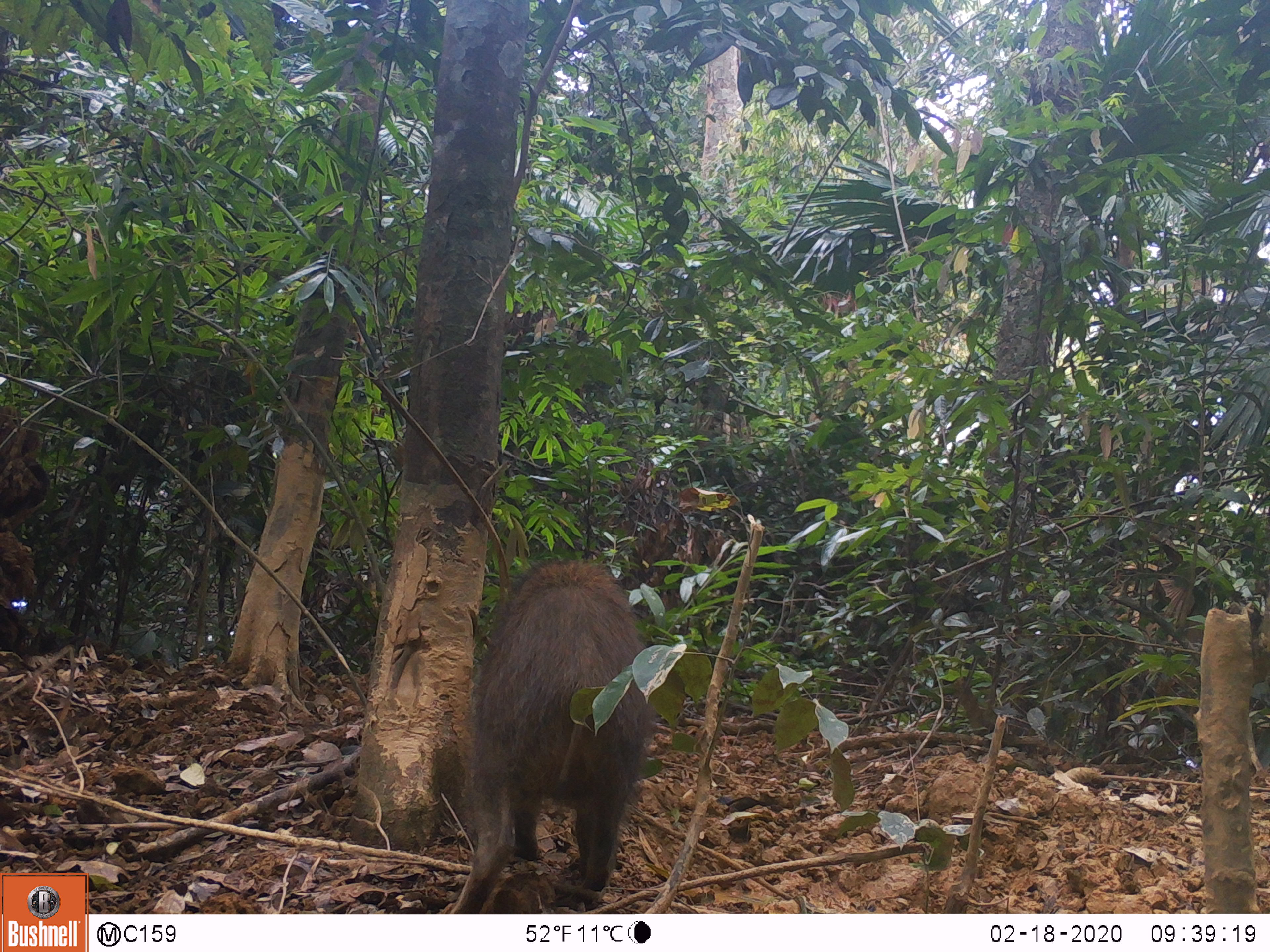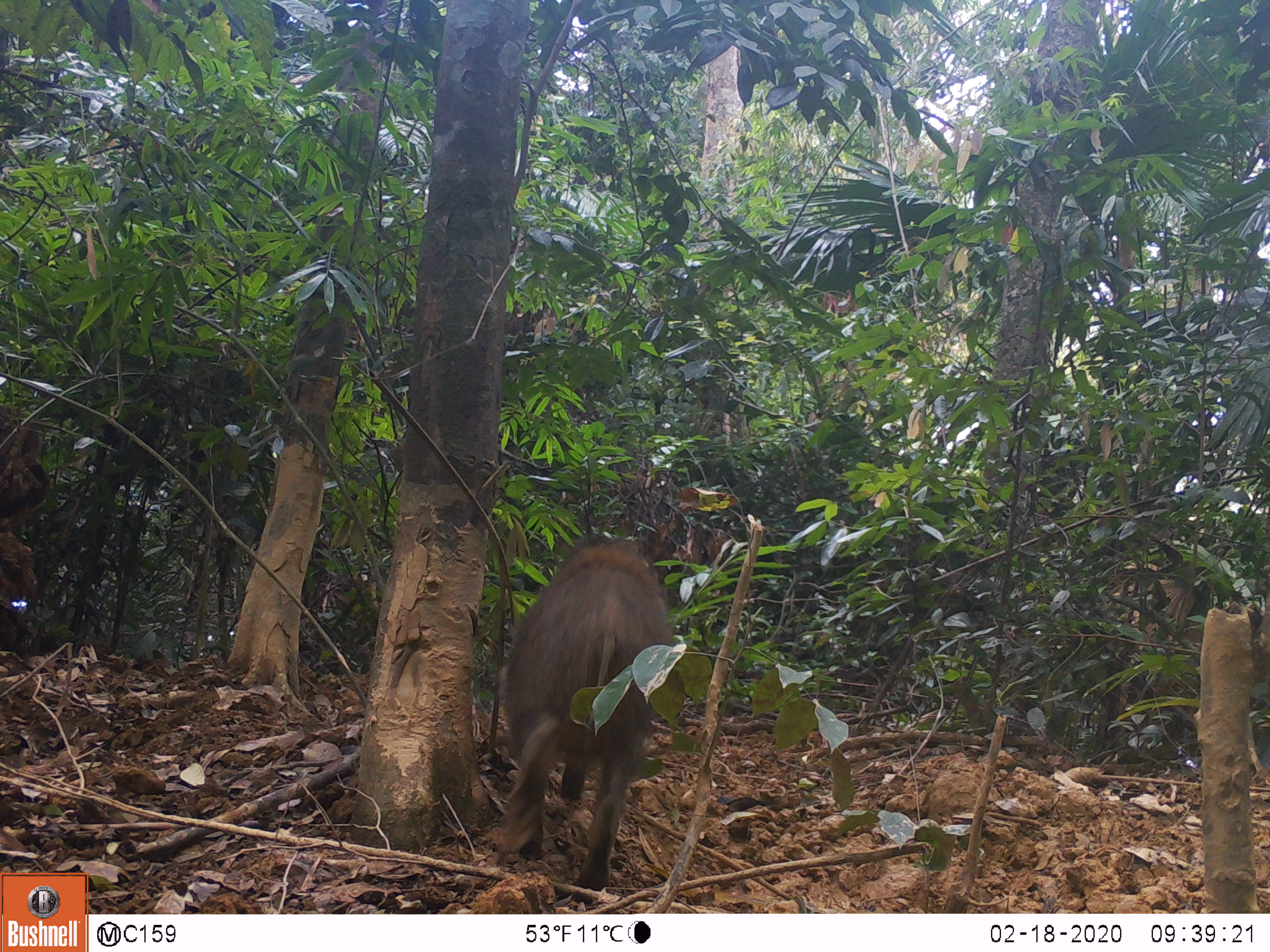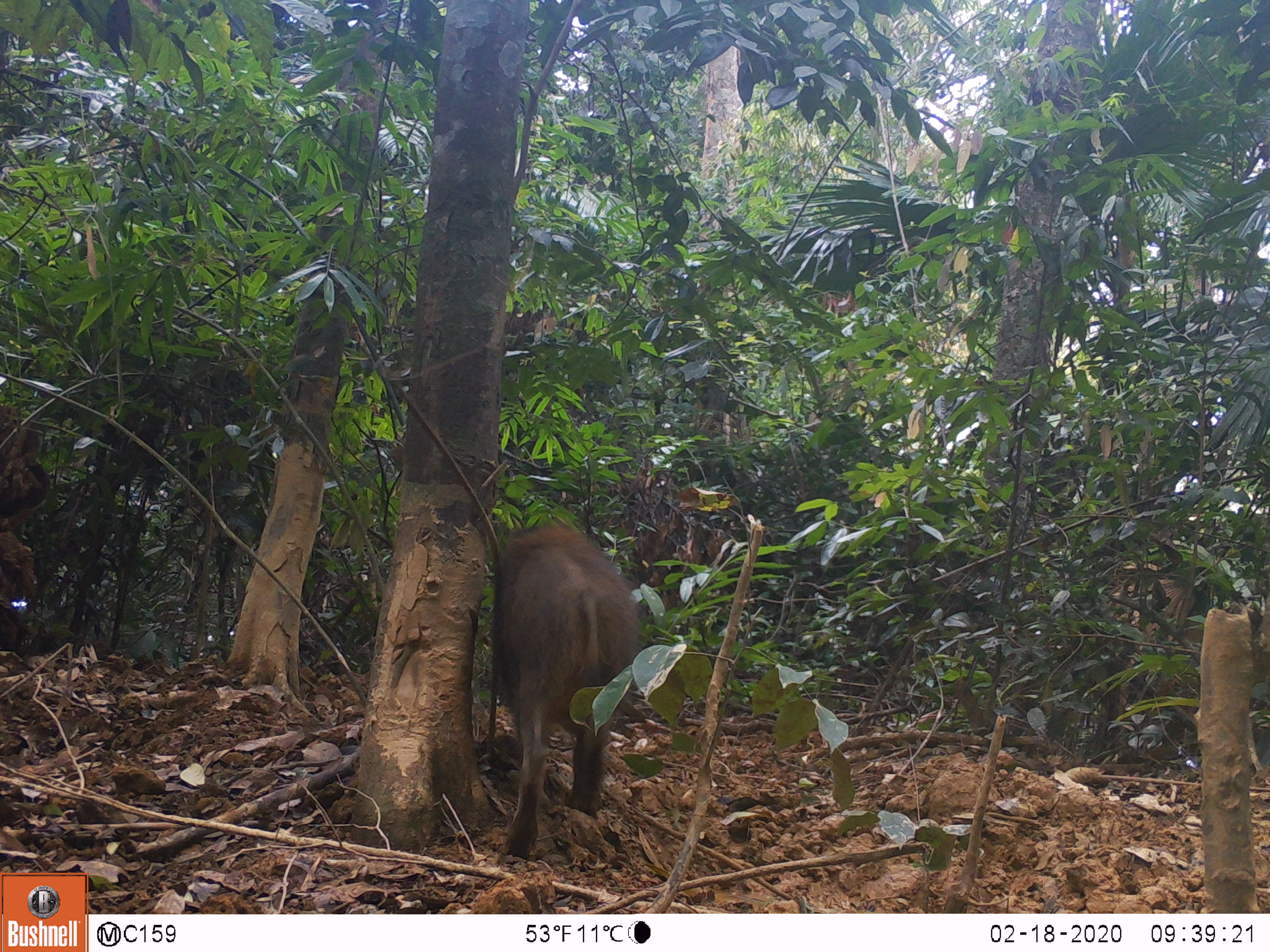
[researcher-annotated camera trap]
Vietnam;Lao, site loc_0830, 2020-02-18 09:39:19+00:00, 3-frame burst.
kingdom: Animalia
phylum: Chordata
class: Mammalia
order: Artiodactyla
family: Suidae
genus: Sus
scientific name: Sus scrofa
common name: eurasian wild pig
Eurasian wild pig (Sus scrofa). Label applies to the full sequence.